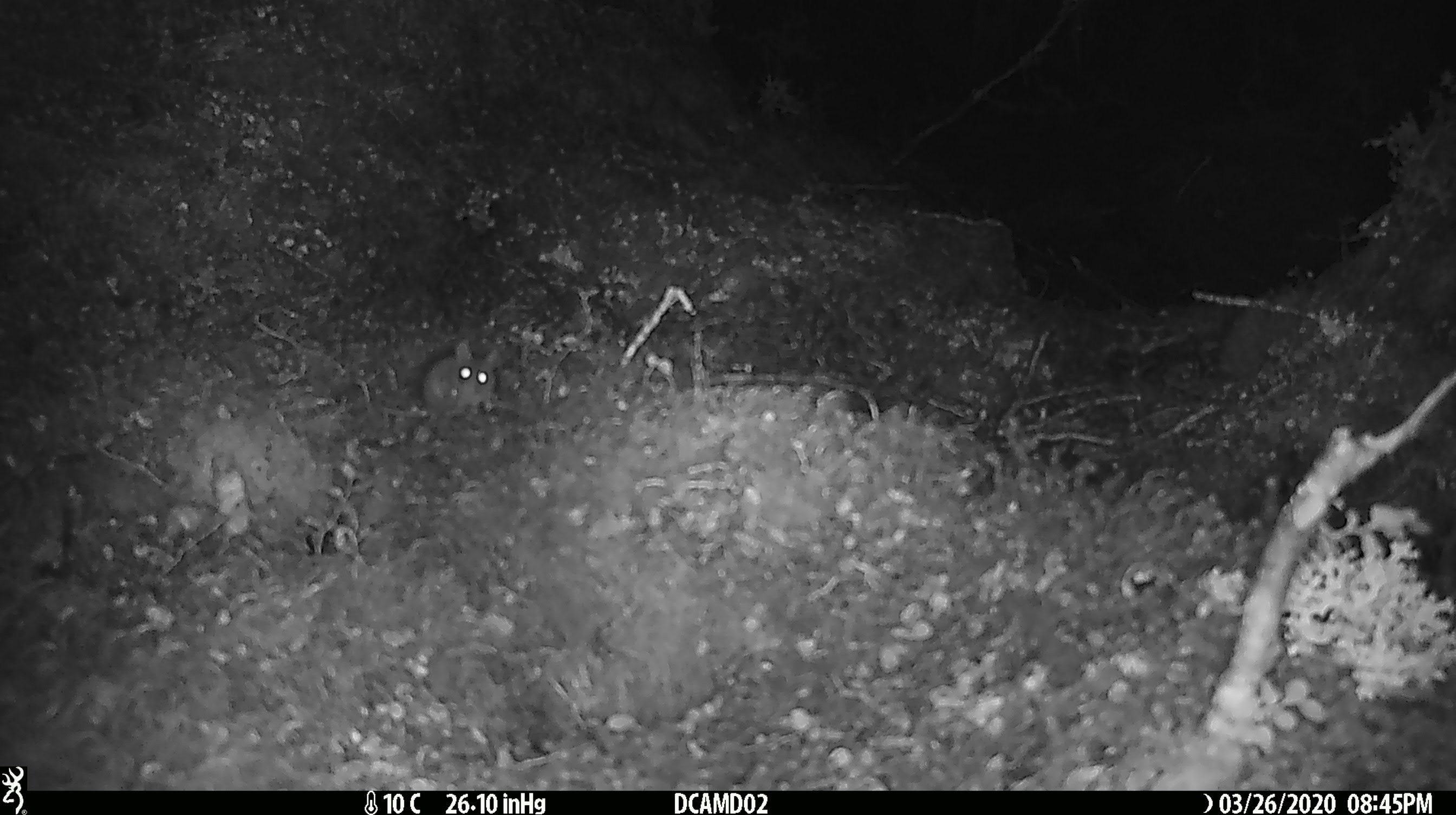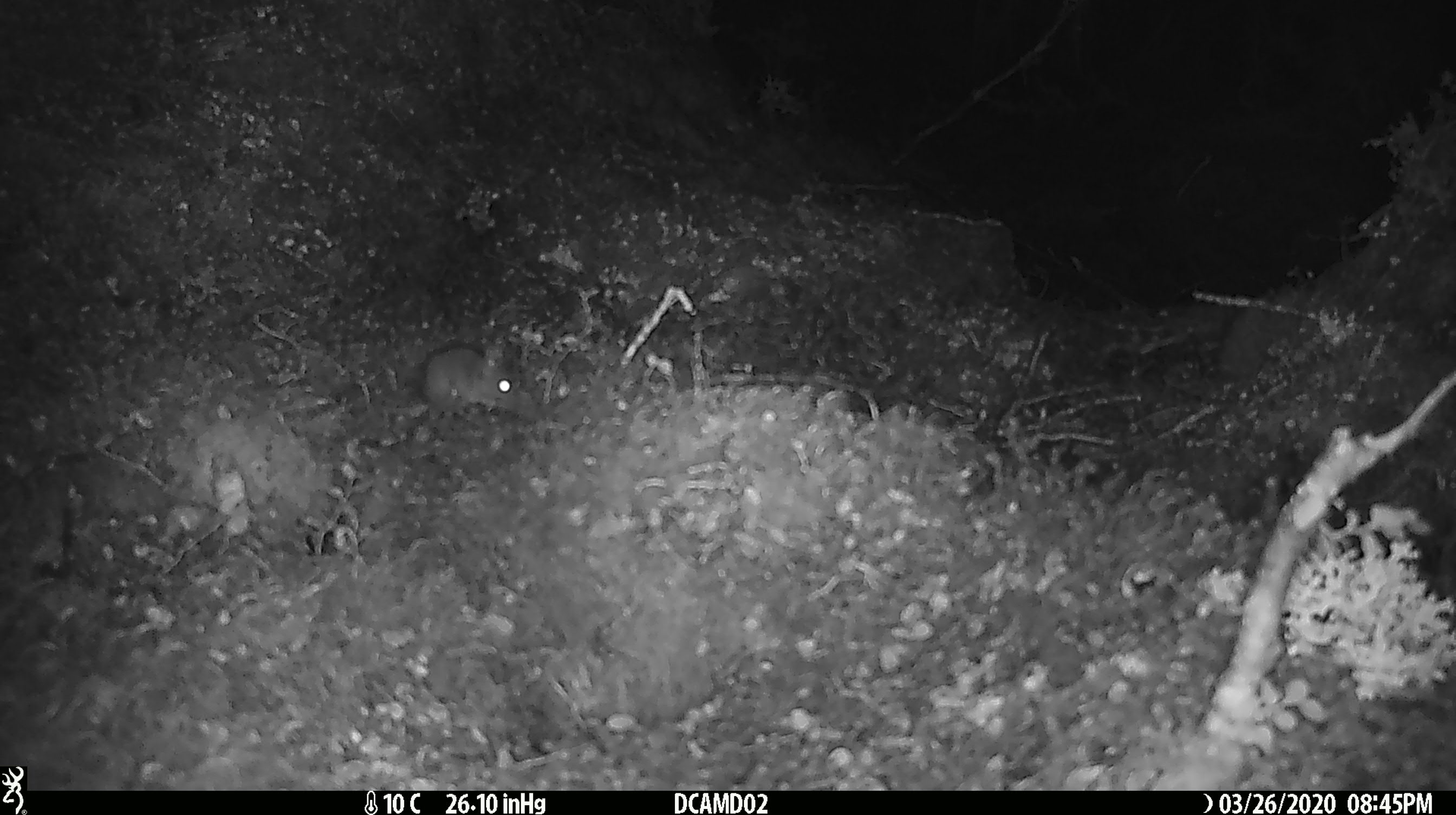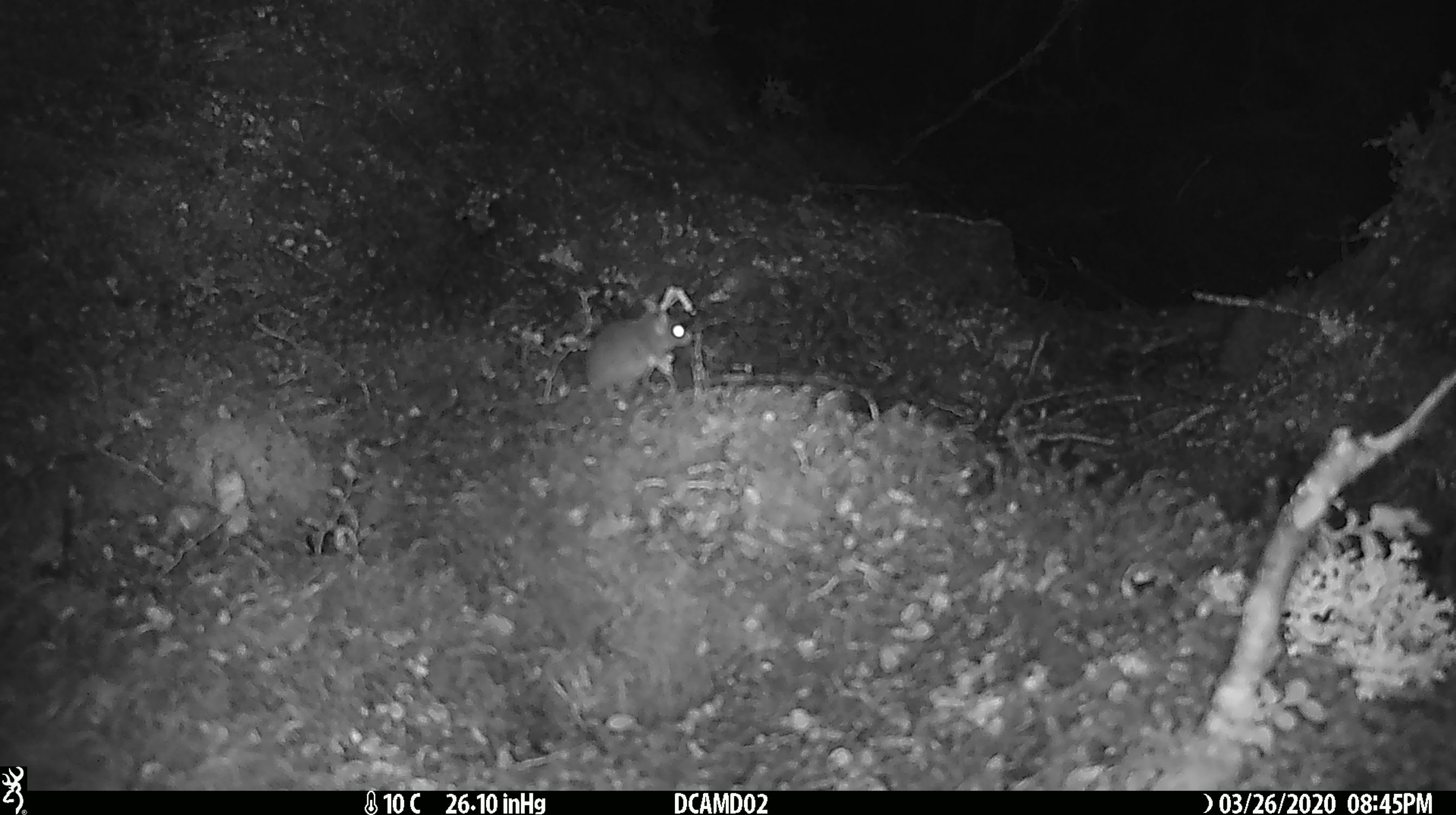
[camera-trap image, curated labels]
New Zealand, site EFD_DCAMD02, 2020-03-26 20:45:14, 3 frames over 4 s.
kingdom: Animalia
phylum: Chordata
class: Mammalia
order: Rodentia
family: Muridae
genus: Mus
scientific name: Mus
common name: mouse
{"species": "mouse (Mus)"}